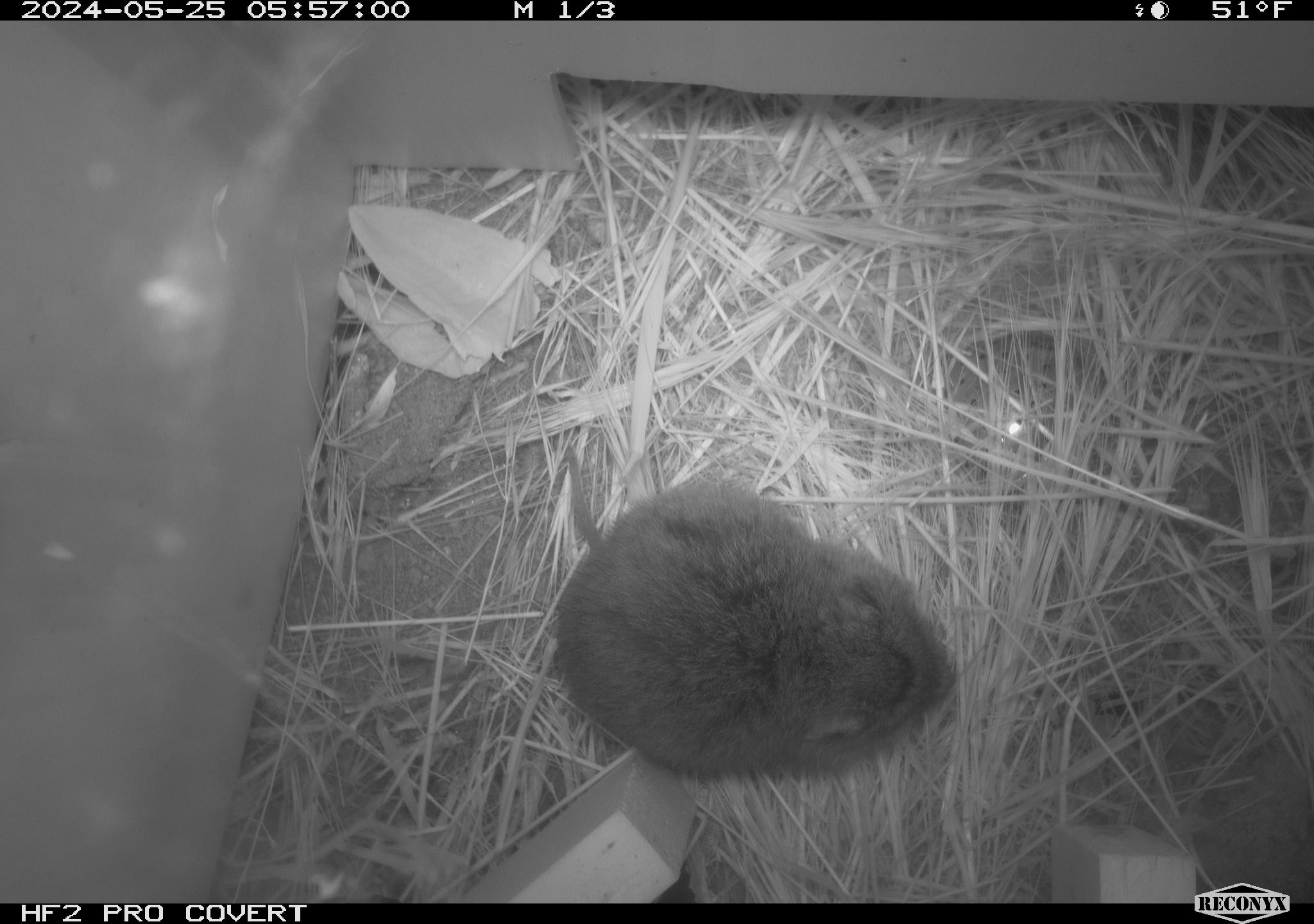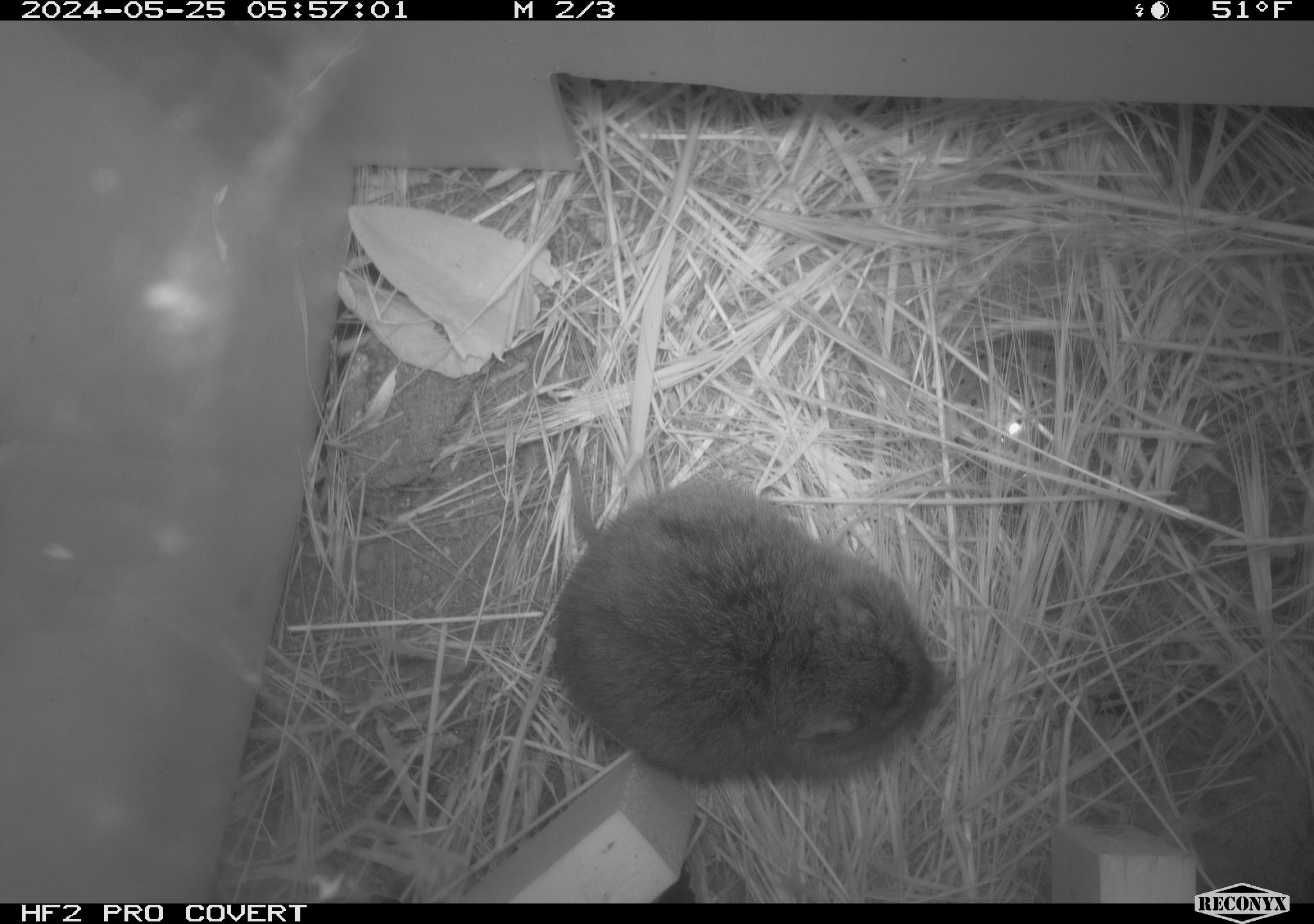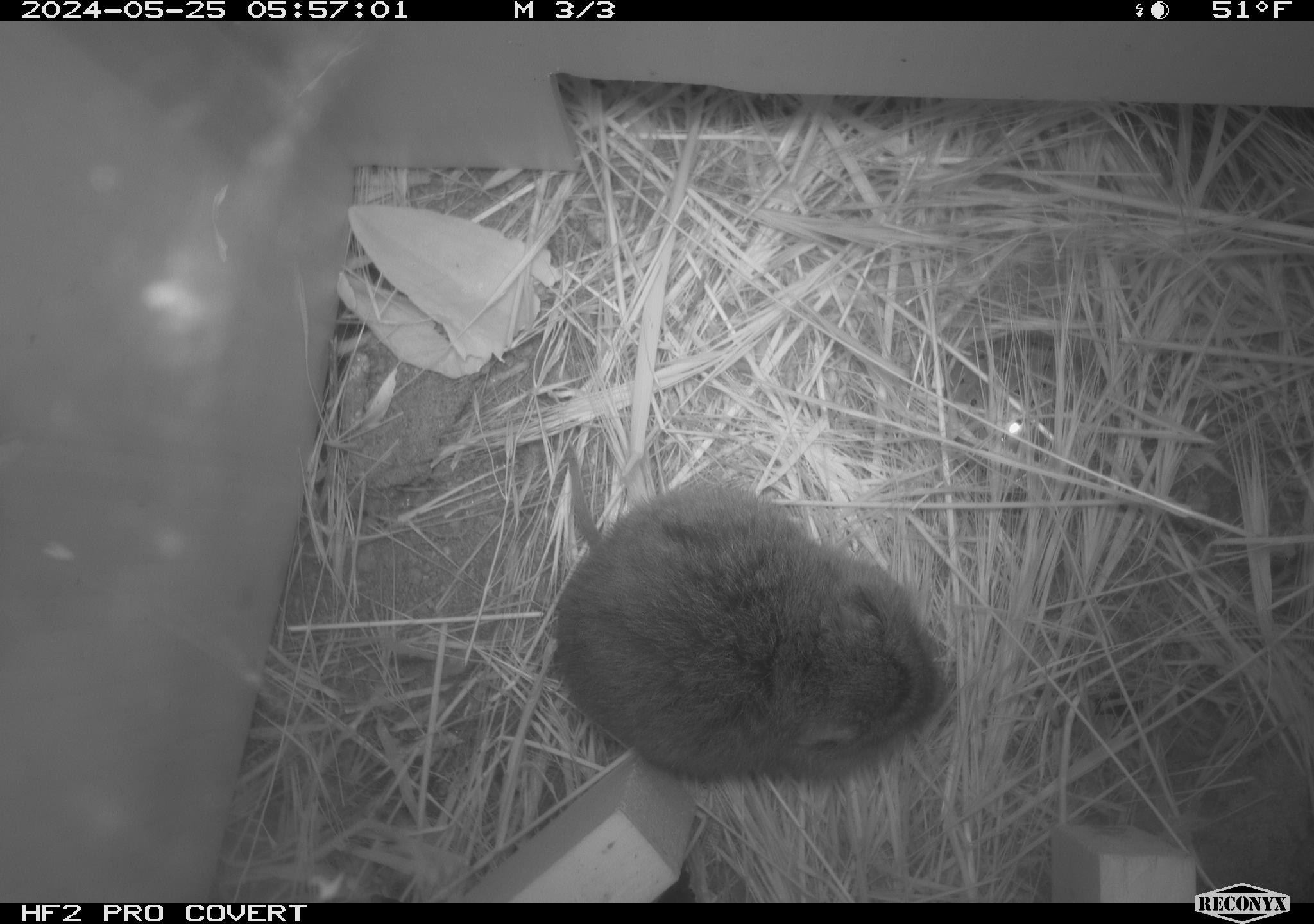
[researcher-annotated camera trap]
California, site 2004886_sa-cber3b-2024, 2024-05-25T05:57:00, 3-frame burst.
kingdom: Animalia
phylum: Chordata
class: Mammalia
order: Rodentia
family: Cricetidae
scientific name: Arvicolinae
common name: voles, lemmings, and muskrats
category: arvicolinae subfamily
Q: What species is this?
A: Arvicolinae subfamily (voles, lemmings, and muskrats) (Arvicolinae).